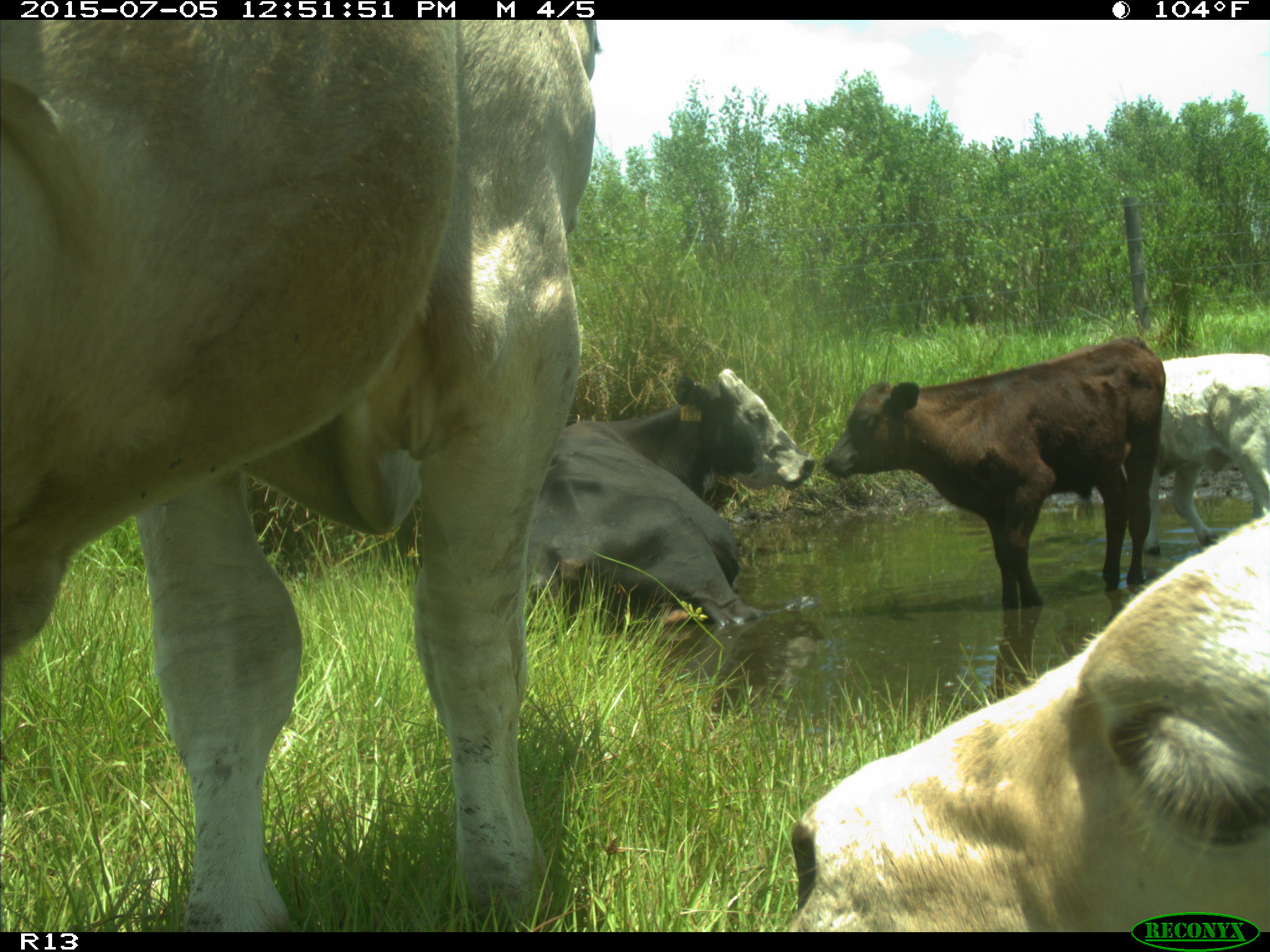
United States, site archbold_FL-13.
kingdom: Animalia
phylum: Chordata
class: Mammalia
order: Artiodactyla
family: Bovidae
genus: Bos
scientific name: Bos taurus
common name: domestic cow